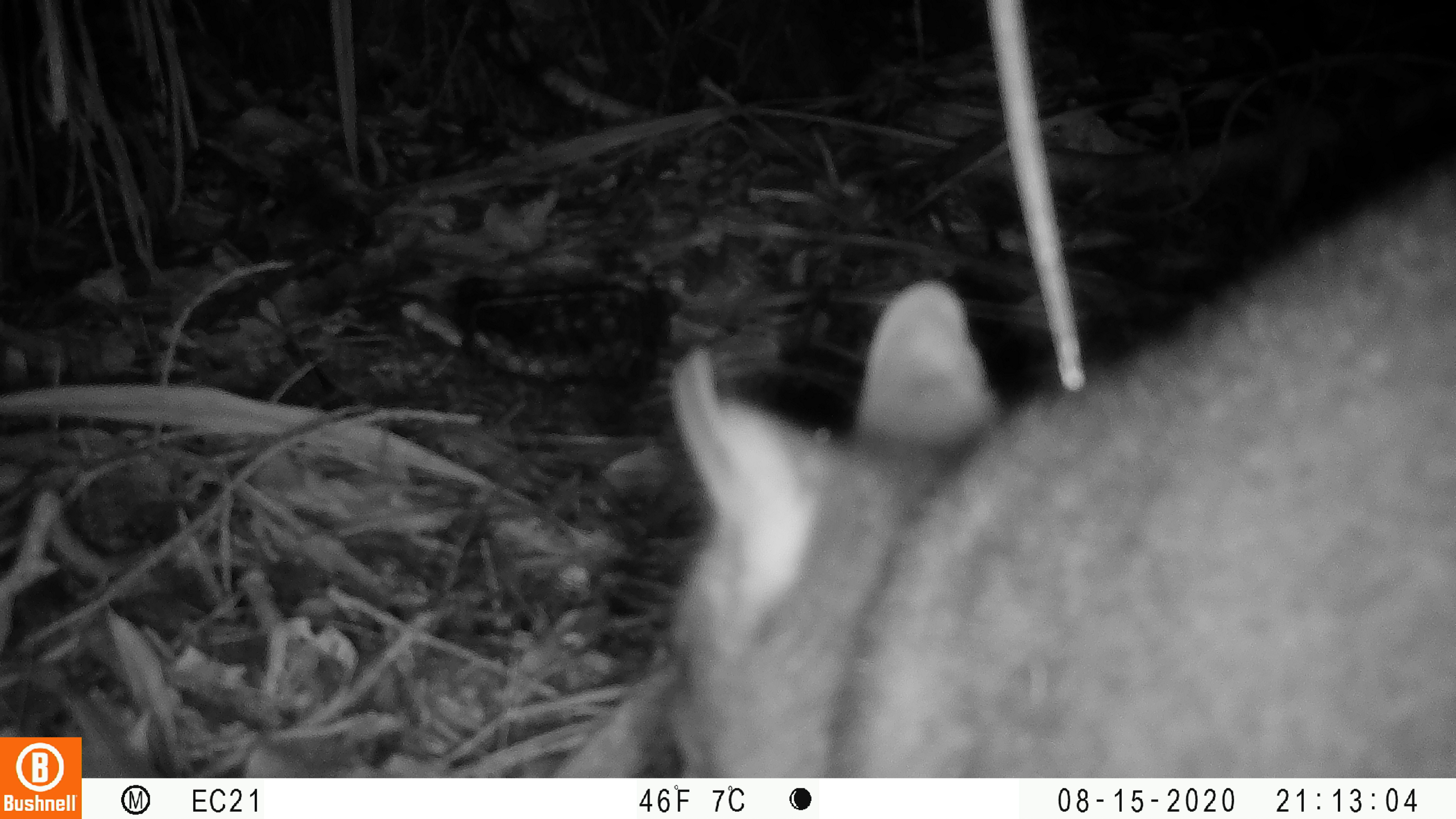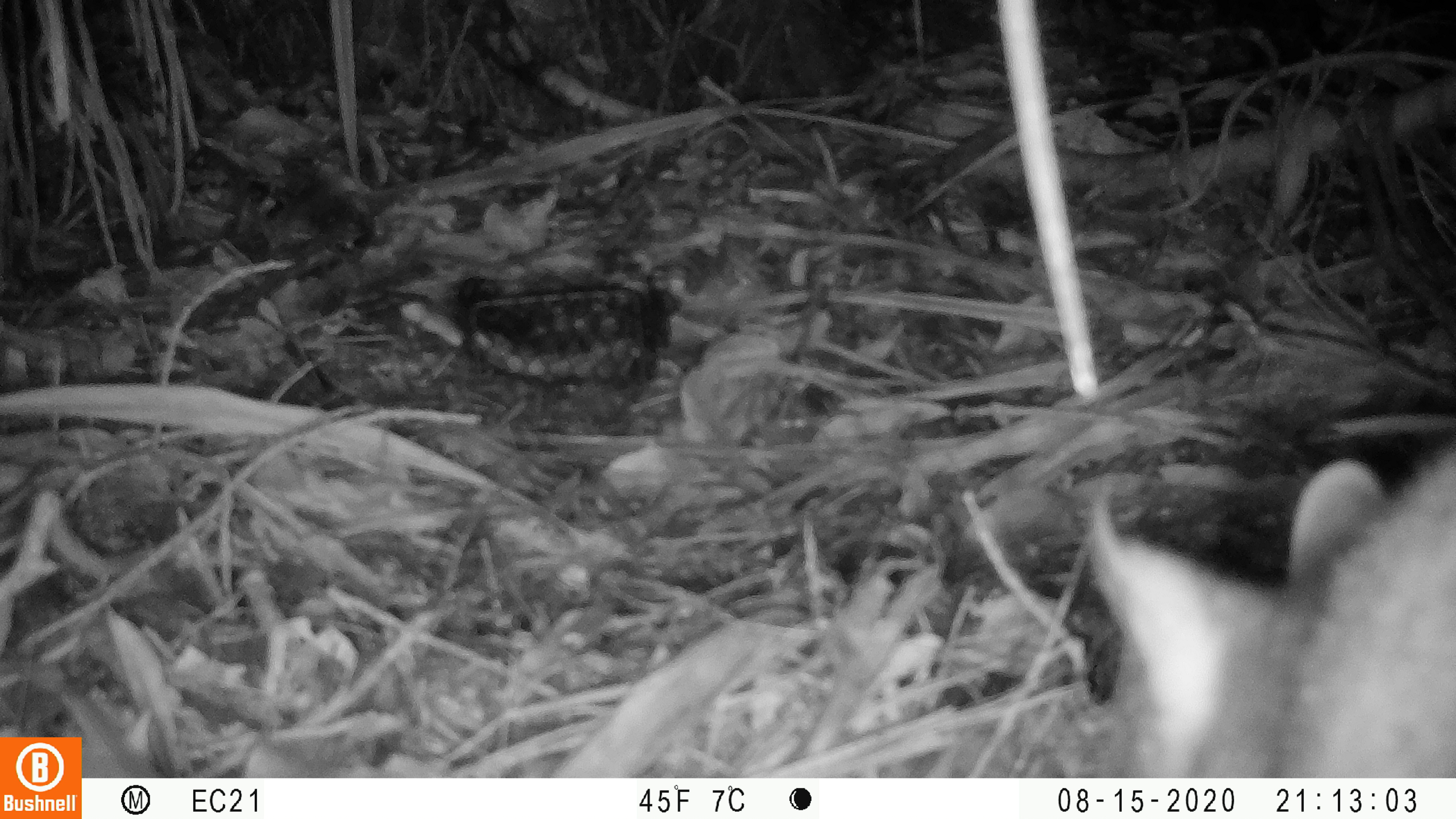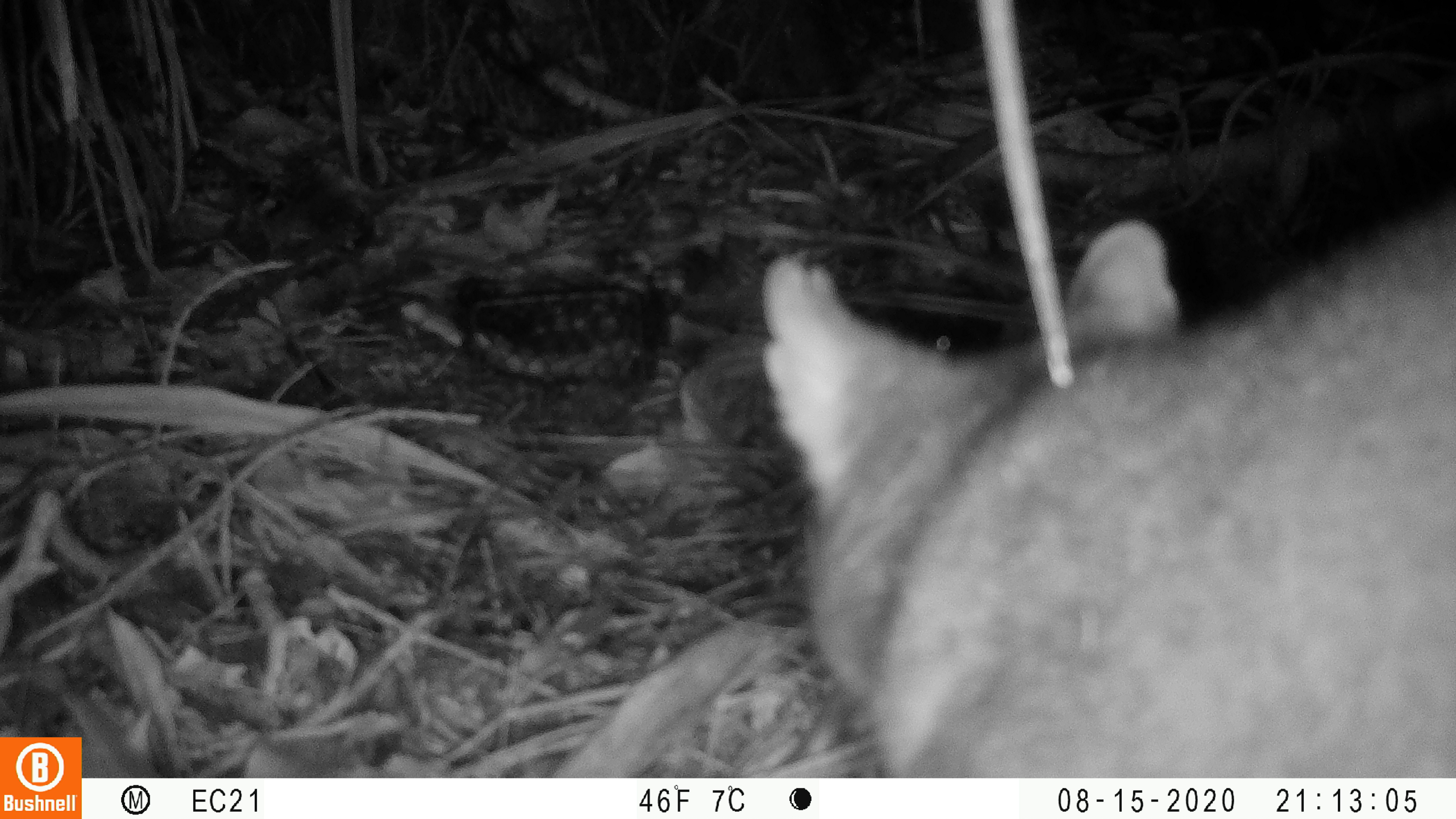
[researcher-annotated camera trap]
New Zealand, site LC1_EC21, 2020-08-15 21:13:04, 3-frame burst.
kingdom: Animalia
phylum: Chordata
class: Mammalia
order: Diprotodontia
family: Phalangeridae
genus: Trichosurus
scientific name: Trichosurus vulpecula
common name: common brushtail possum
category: possum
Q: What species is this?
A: Possum (common brushtail possum) (Trichosurus vulpecula).